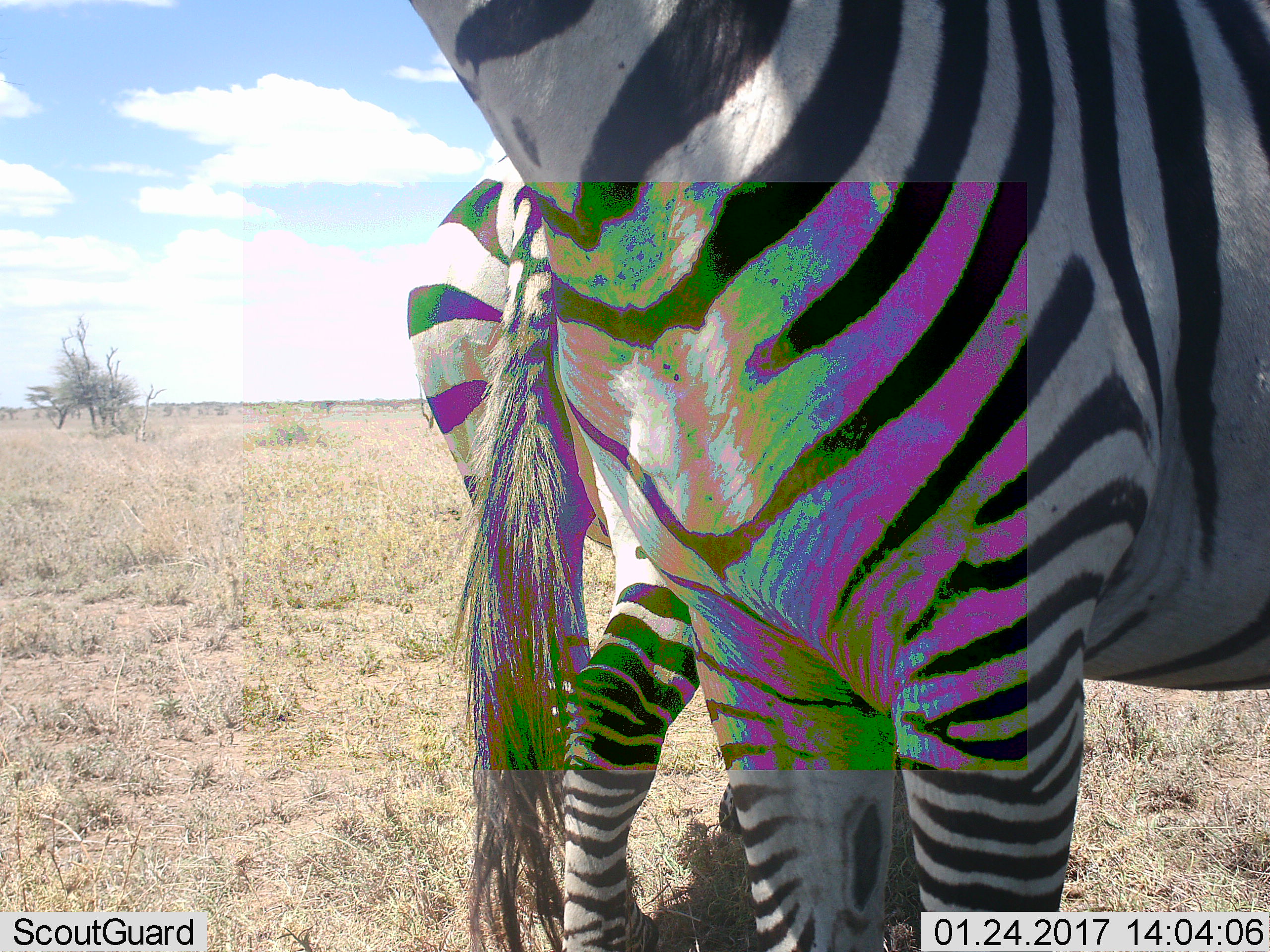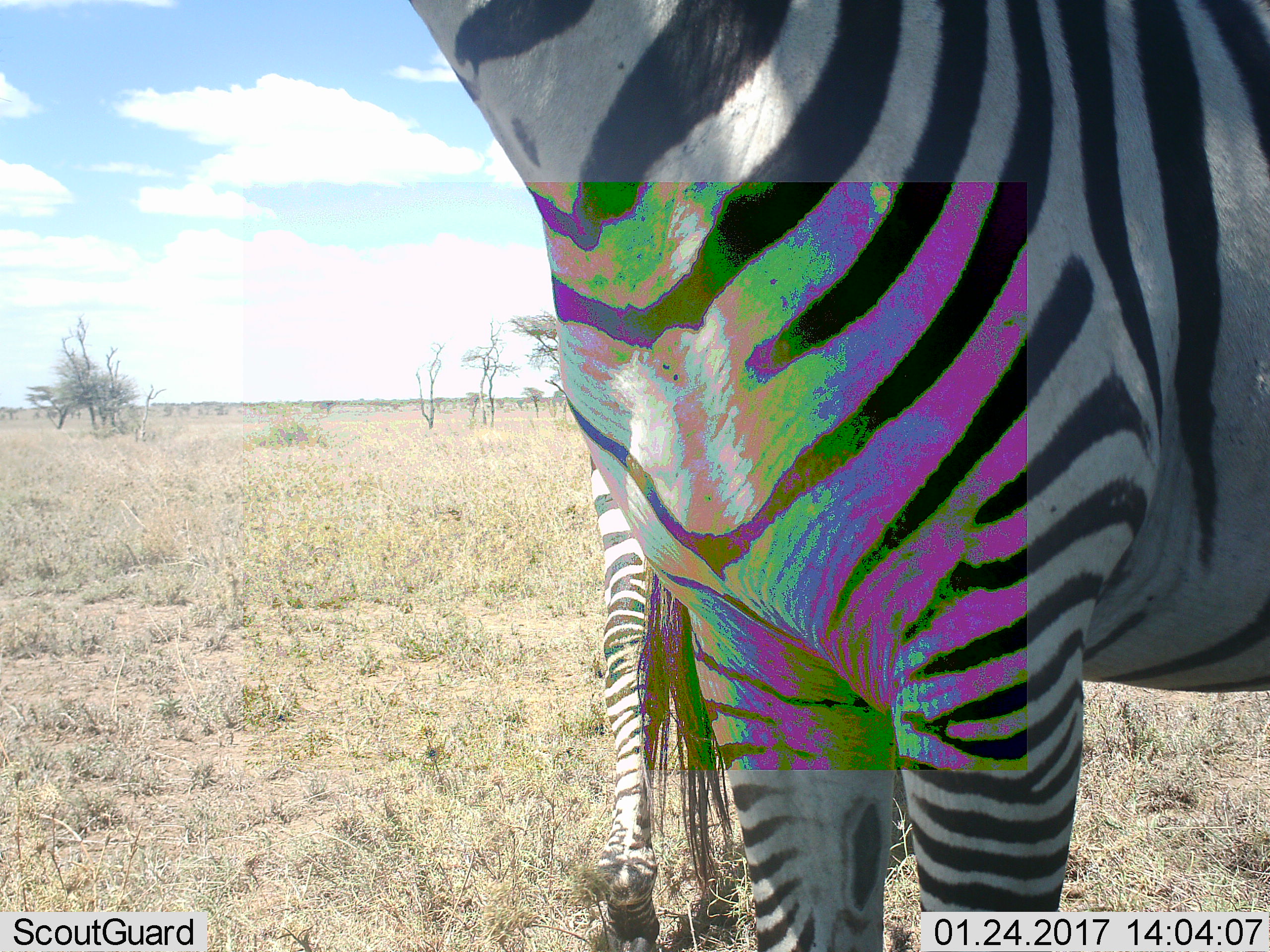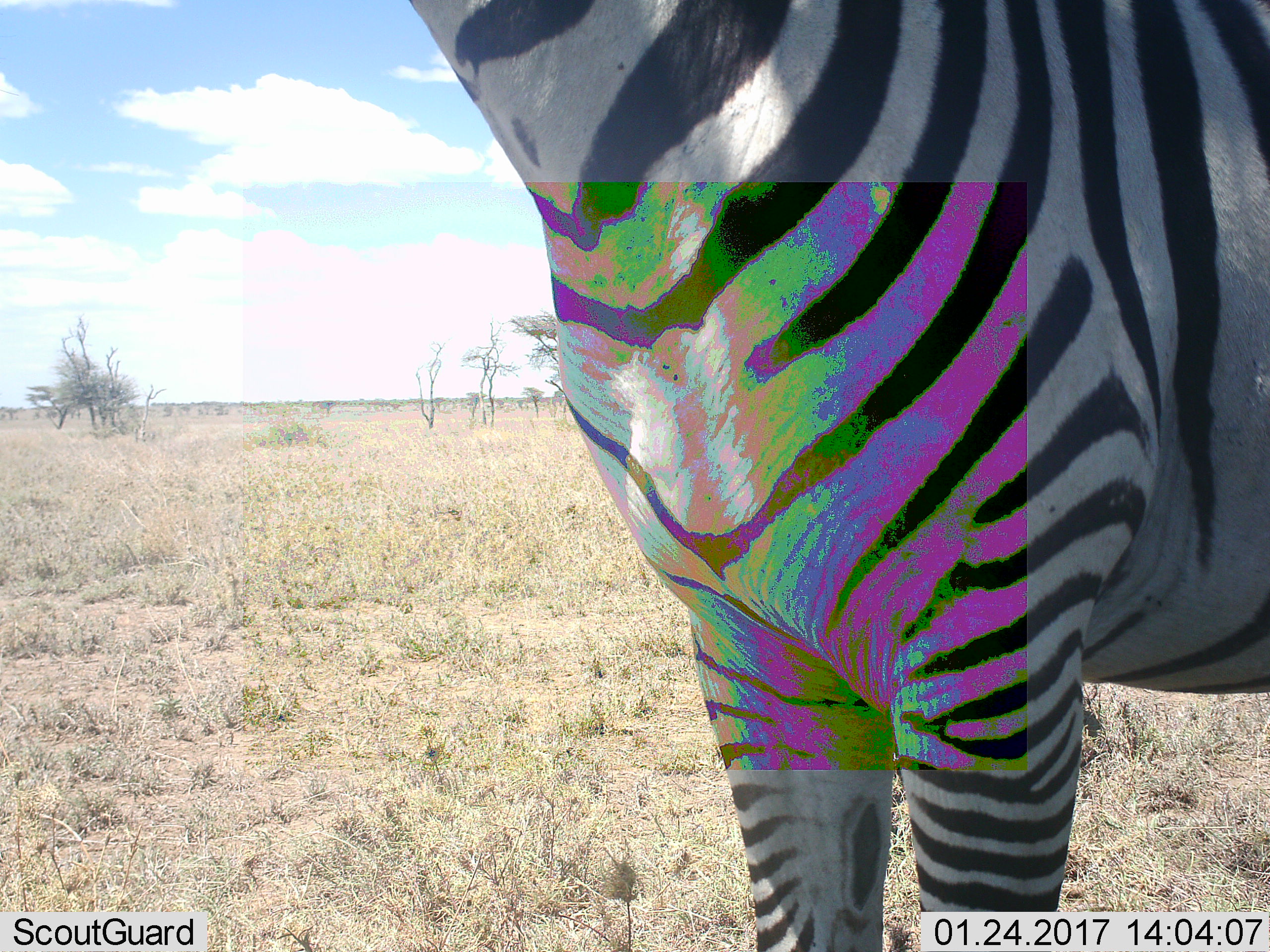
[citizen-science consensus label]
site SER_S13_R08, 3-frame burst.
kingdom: Animalia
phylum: Chordata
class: Mammalia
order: Perissodactyla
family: Equidae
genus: Equus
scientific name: Equus quagga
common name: plains zebra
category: zebraplains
Zebraplains (plains zebra) (Equus quagga), count 2. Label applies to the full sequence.